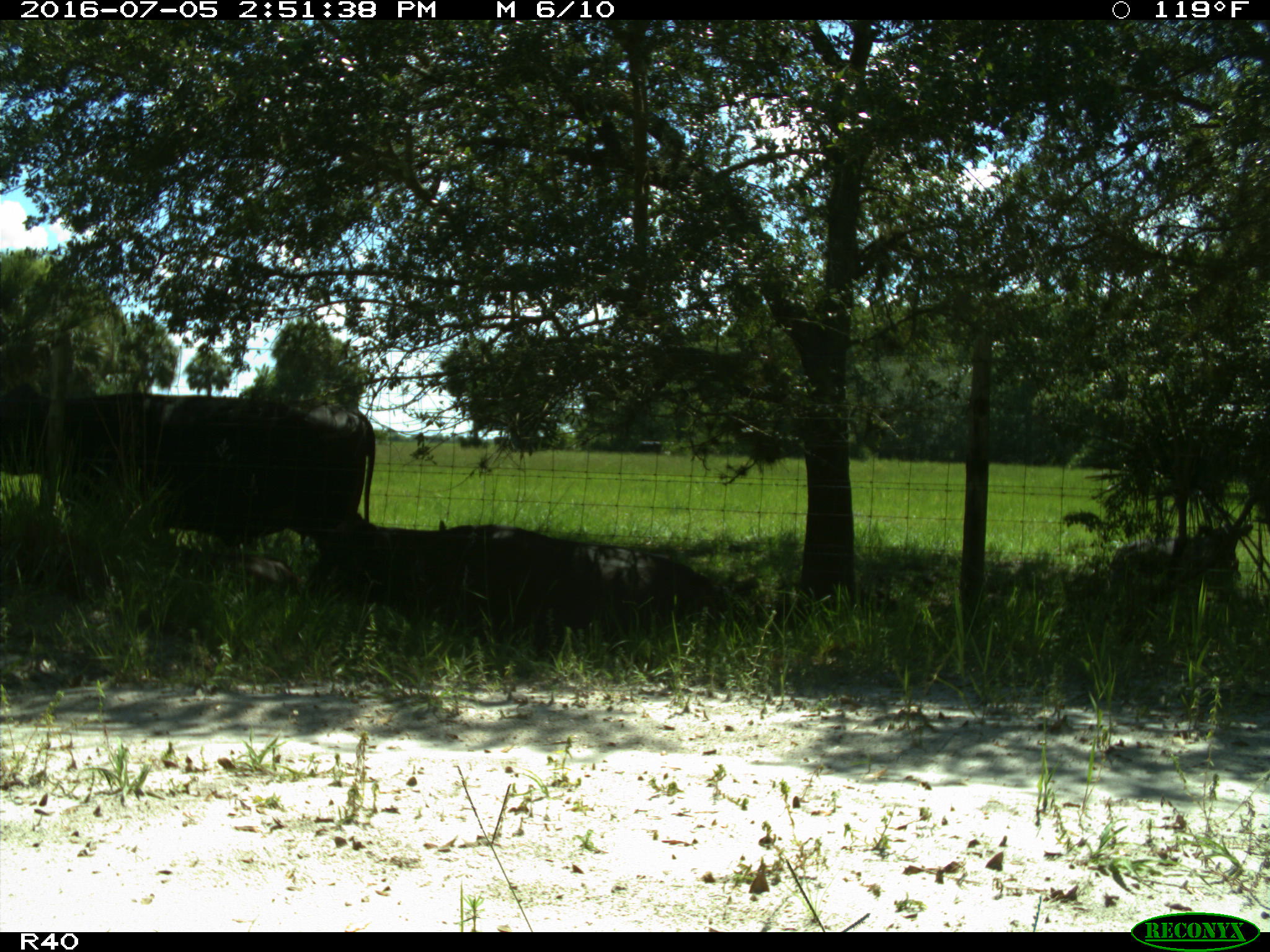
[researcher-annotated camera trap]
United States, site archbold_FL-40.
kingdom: Animalia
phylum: Chordata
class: Mammalia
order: Artiodactyla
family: Bovidae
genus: Bos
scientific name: Bos taurus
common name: domestic cow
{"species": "Bos taurus (domestic cow)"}